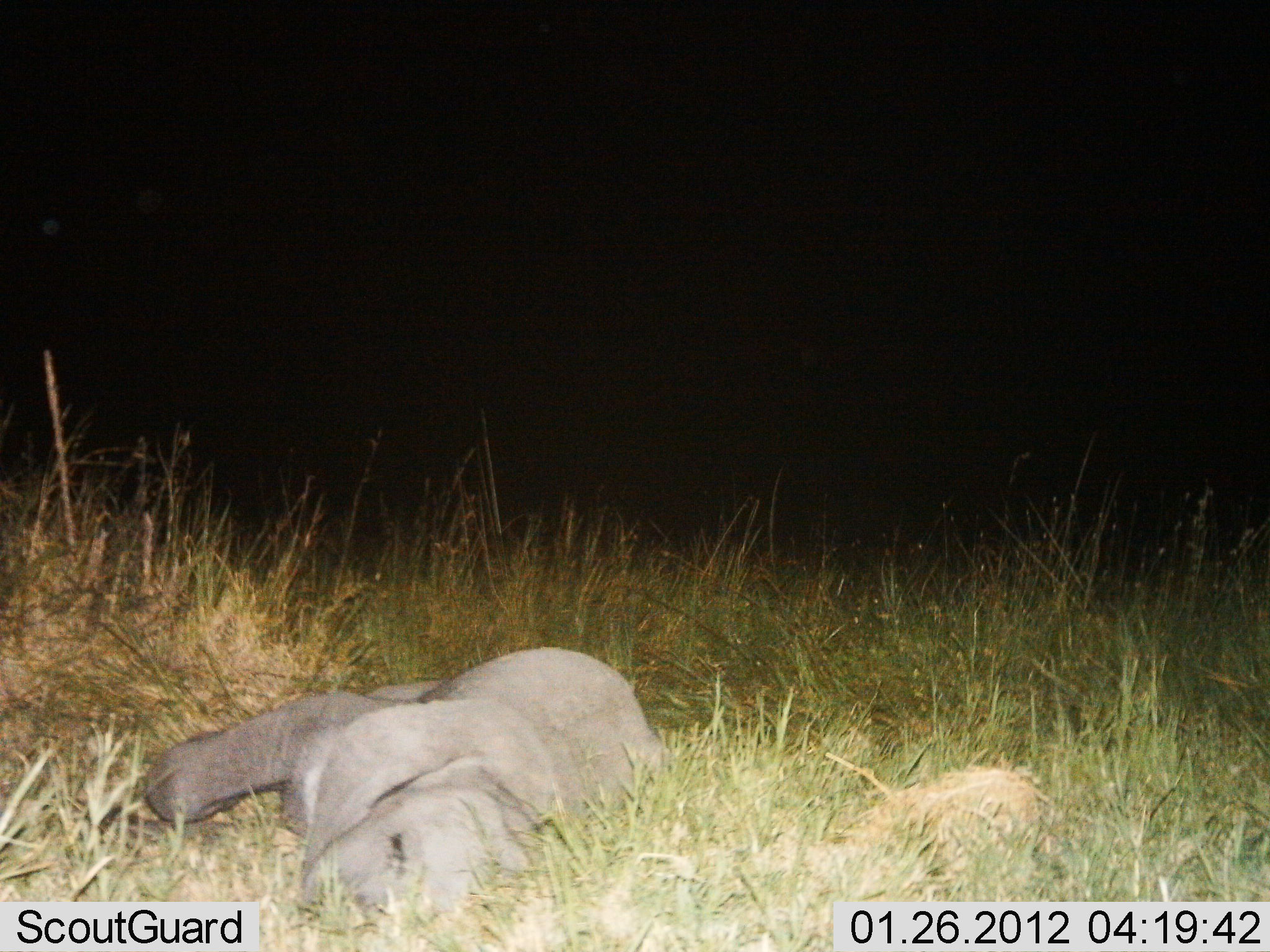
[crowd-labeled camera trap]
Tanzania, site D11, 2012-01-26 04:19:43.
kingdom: Animalia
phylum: Chordata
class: Mammalia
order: Proboscidea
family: Elephantidae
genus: Loxodonta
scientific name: Loxodonta africana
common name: african bush elephant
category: elephant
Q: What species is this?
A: Elephant (african bush elephant) (Loxodonta africana).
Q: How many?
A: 1.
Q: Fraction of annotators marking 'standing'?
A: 0%.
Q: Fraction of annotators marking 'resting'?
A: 100%.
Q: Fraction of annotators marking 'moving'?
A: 0%.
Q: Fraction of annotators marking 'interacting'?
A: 0%.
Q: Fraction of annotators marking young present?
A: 80%.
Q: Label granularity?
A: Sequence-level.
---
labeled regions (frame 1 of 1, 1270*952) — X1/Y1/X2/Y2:
animal: 143/638/660/912